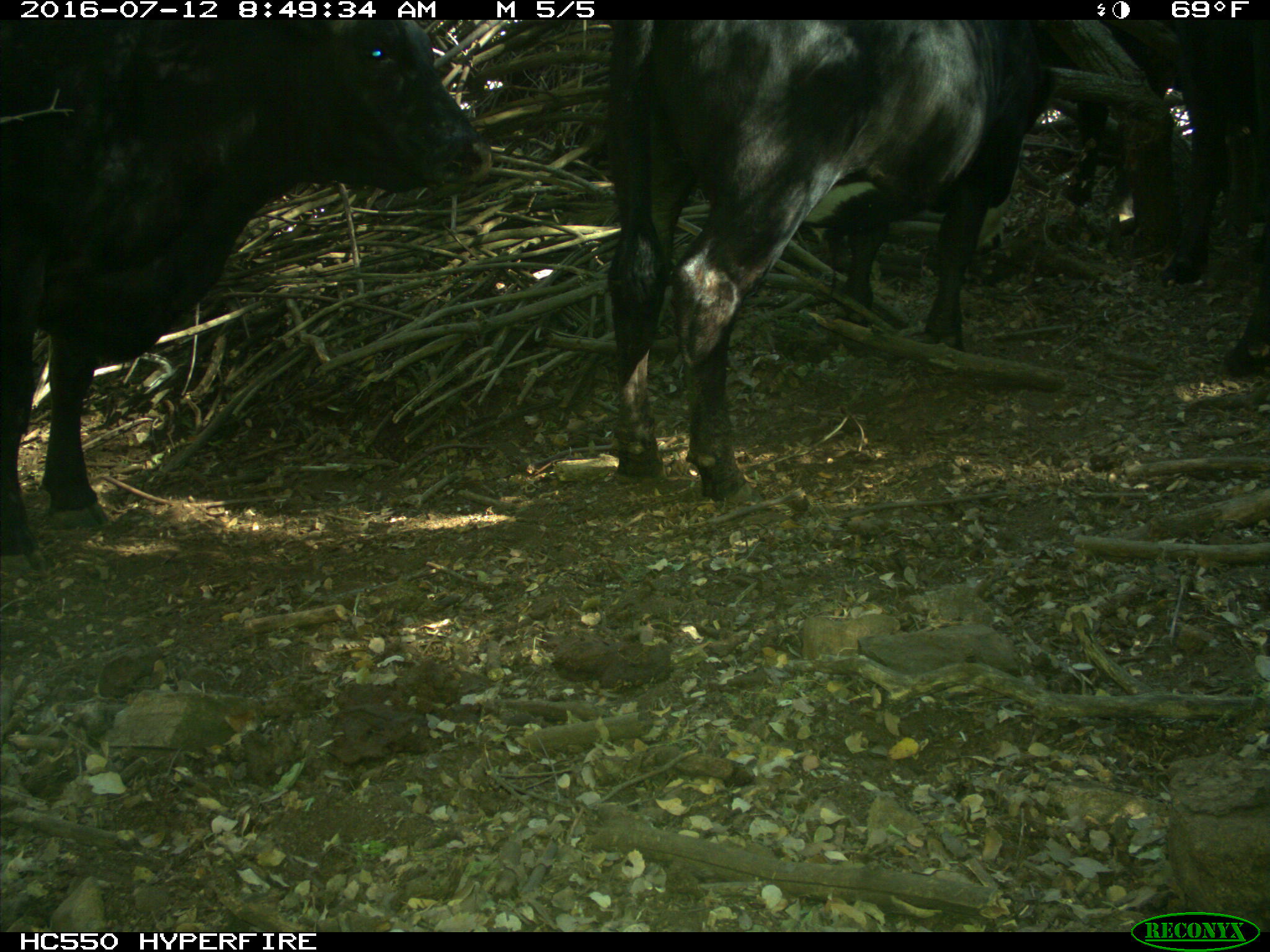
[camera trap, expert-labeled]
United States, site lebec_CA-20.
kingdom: Animalia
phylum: Chordata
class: Mammalia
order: Artiodactyla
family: Bovidae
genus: Bos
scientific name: Bos taurus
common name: domestic cow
Bos taurus (domestic cow).